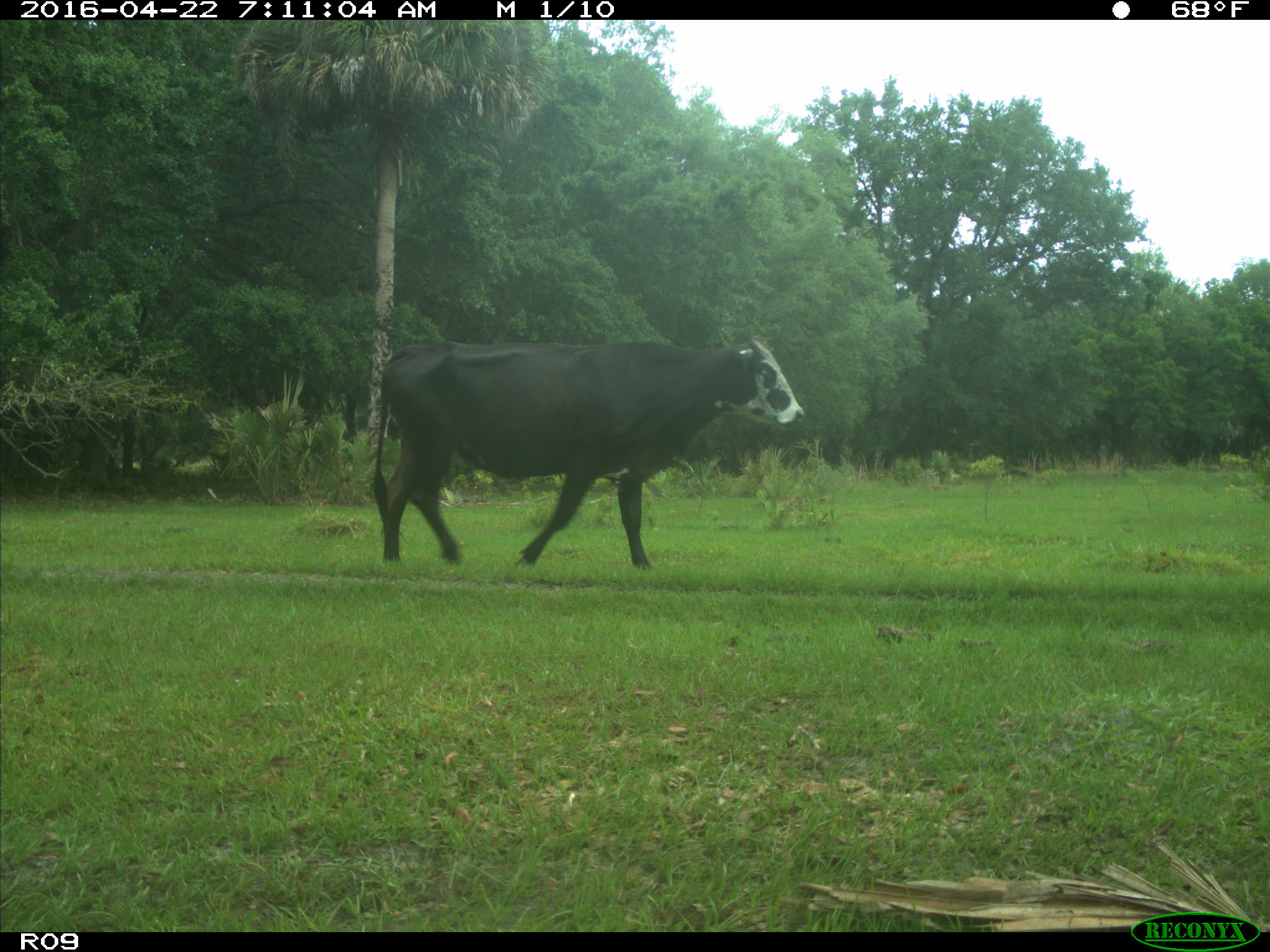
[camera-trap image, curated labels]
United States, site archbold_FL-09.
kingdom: Animalia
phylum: Chordata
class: Mammalia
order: Artiodactyla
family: Bovidae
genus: Bos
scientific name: Bos taurus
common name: domestic cow